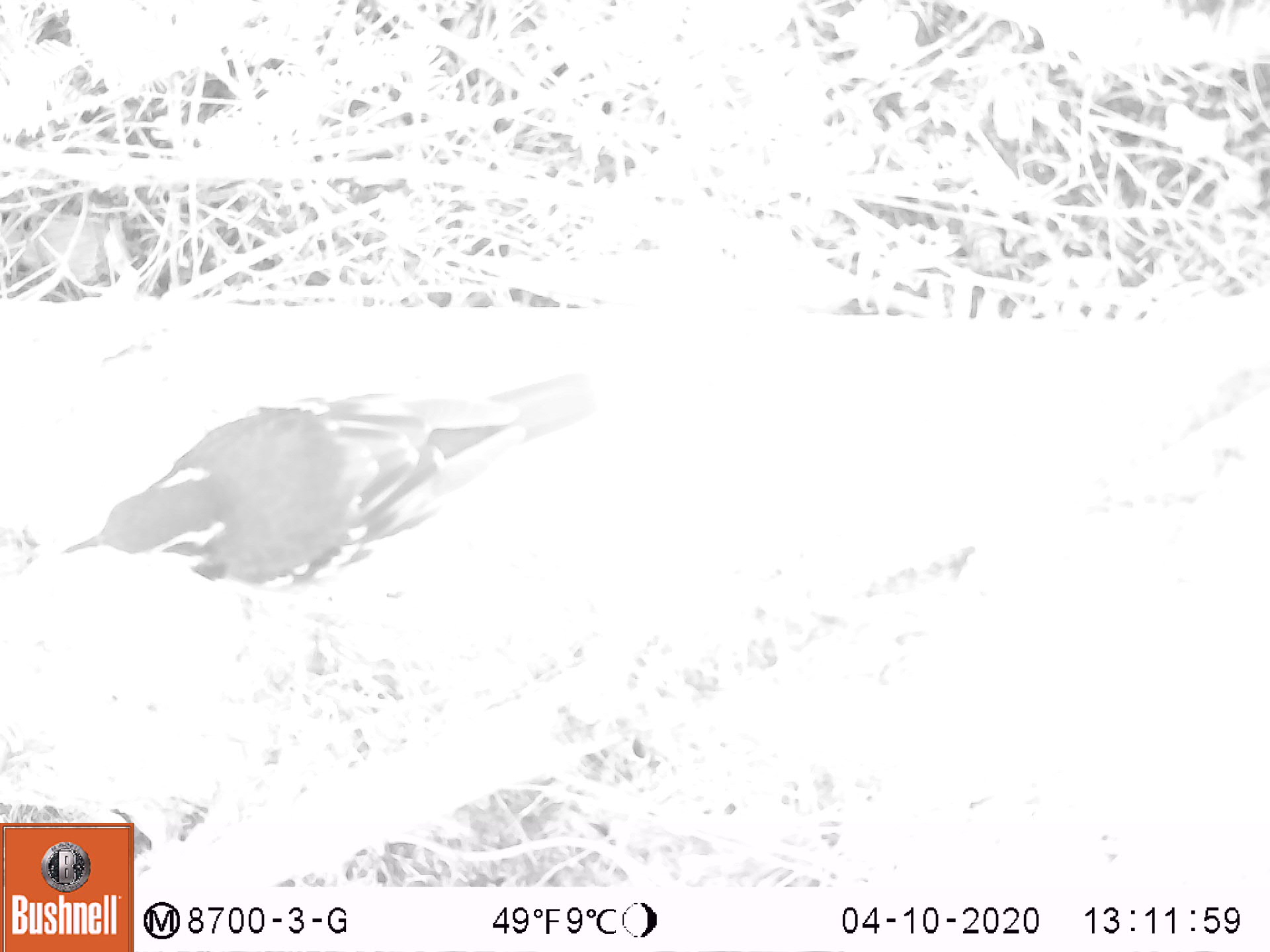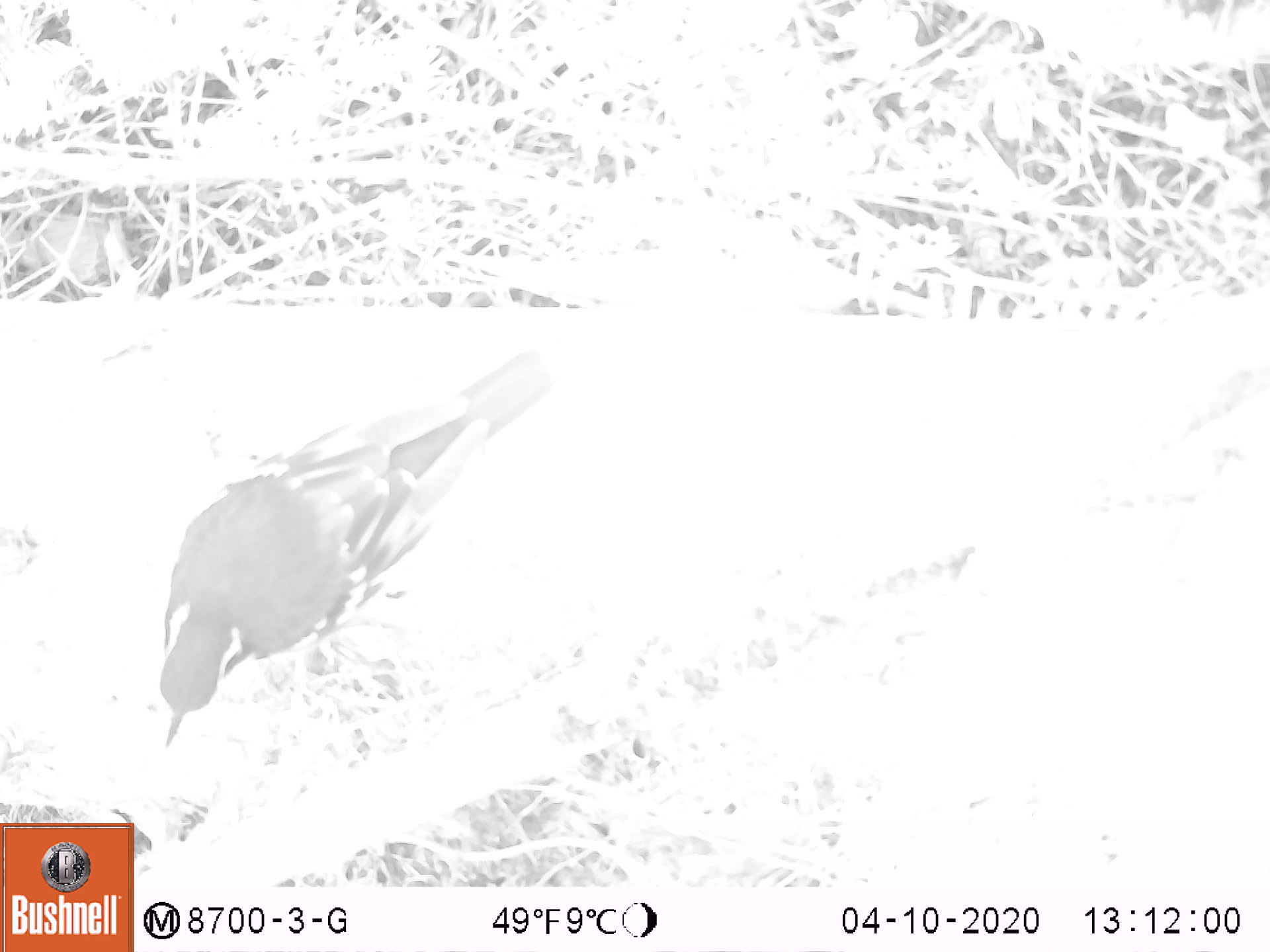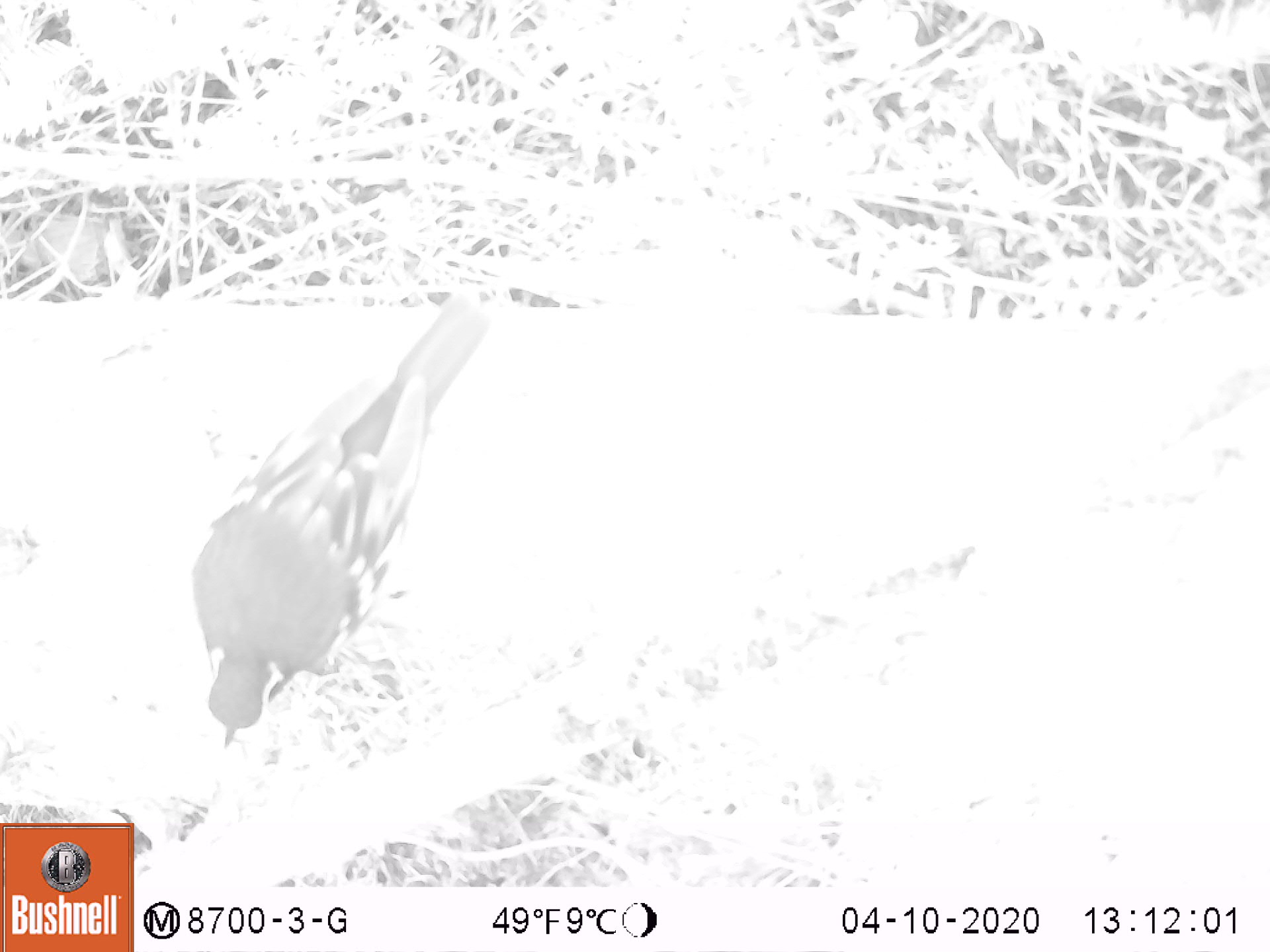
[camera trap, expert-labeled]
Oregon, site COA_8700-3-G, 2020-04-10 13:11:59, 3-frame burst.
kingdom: Animalia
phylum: Chordata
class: Aves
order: Passeriformes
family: Turdidae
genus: Ixoreus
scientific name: Ixoreus naevius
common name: varied thrush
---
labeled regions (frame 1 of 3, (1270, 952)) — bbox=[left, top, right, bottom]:
varied thrush: bbox=[57, 368, 599, 596]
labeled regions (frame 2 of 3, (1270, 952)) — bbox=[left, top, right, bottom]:
varied thrush: bbox=[155, 354, 553, 747]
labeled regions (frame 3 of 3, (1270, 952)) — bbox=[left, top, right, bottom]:
varied thrush: bbox=[191, 293, 488, 746]